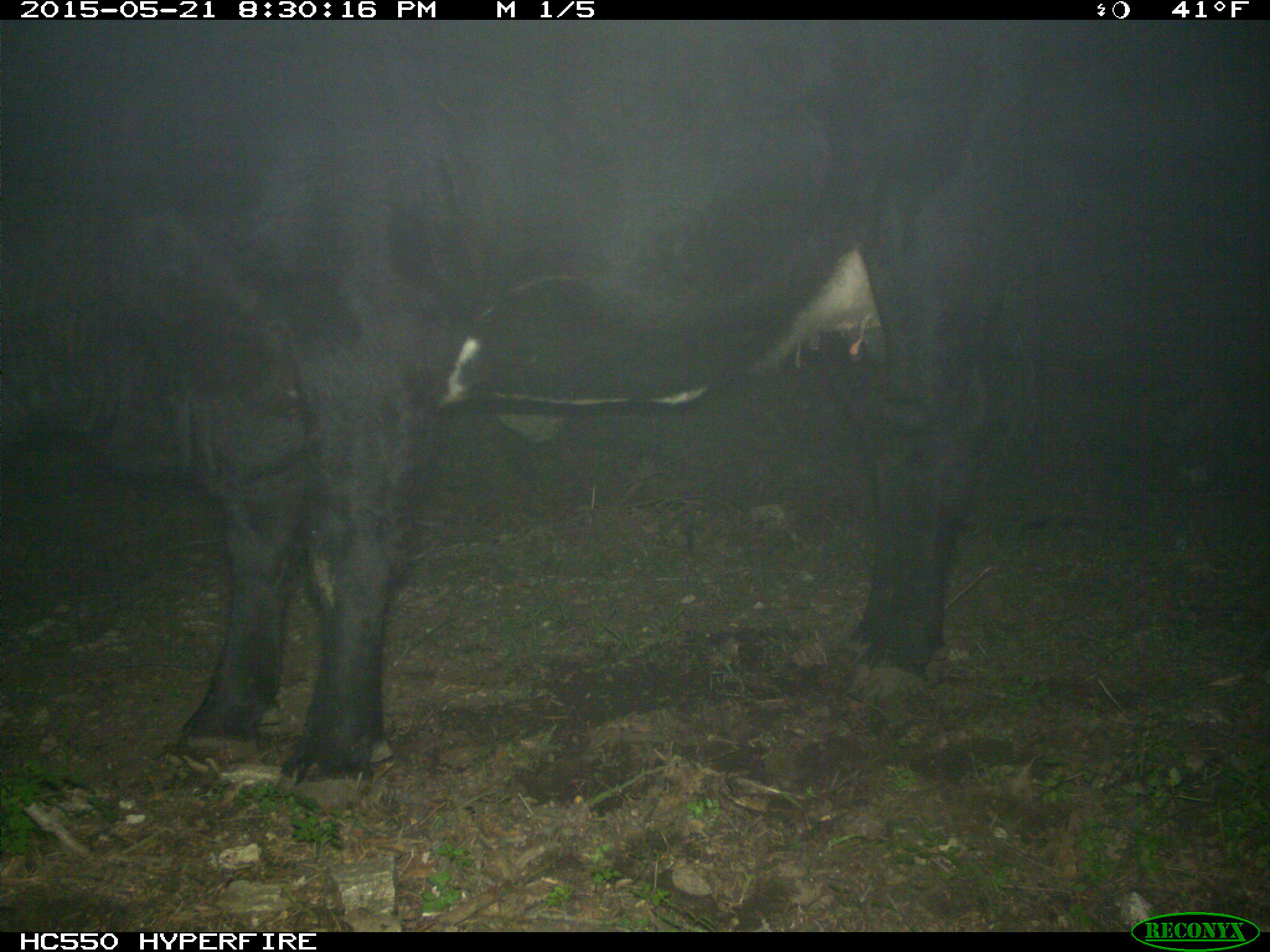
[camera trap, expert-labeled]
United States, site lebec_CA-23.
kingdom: Animalia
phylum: Chordata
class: Mammalia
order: Artiodactyla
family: Bovidae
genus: Bos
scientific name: Bos taurus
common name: domestic cow